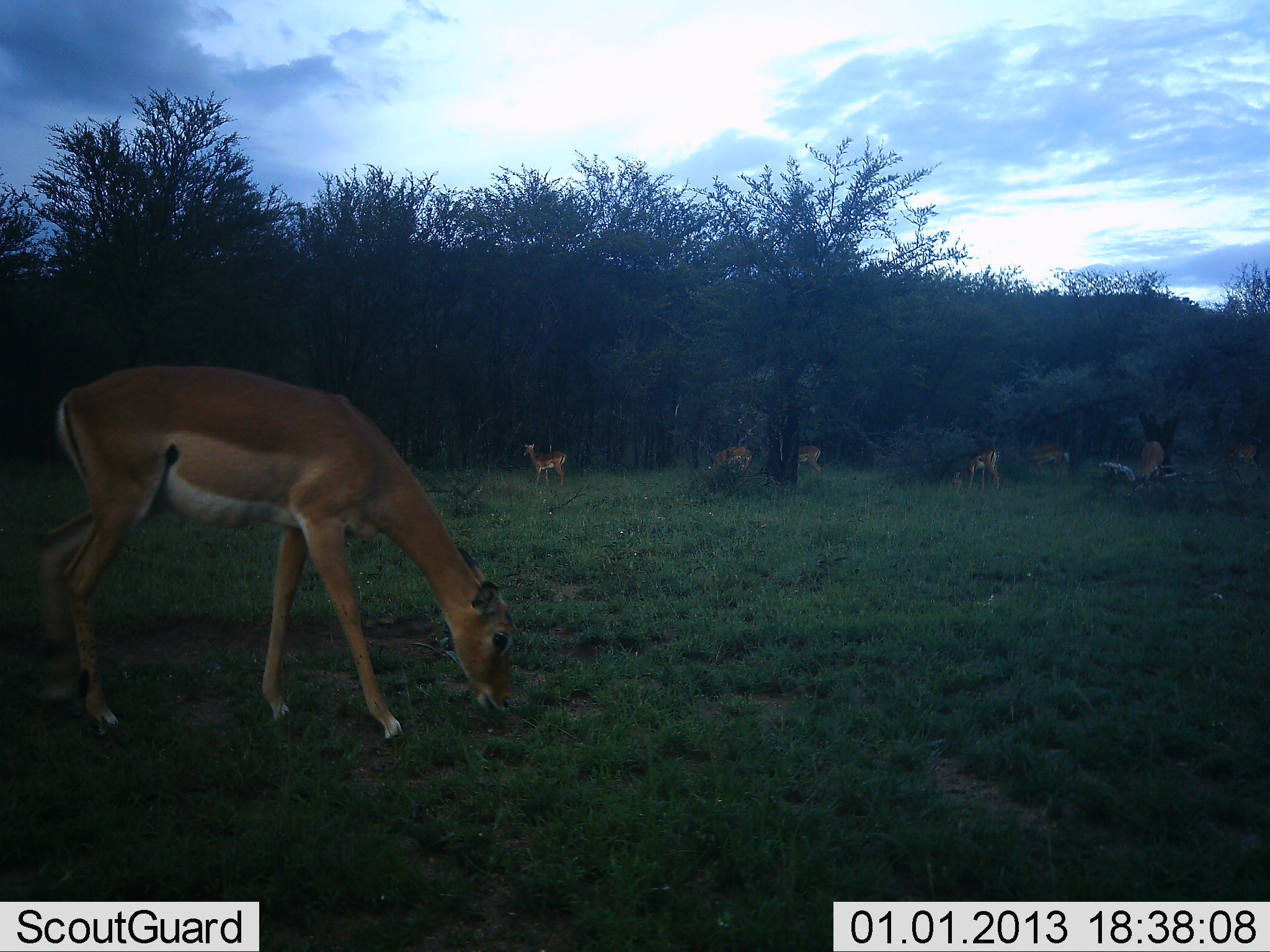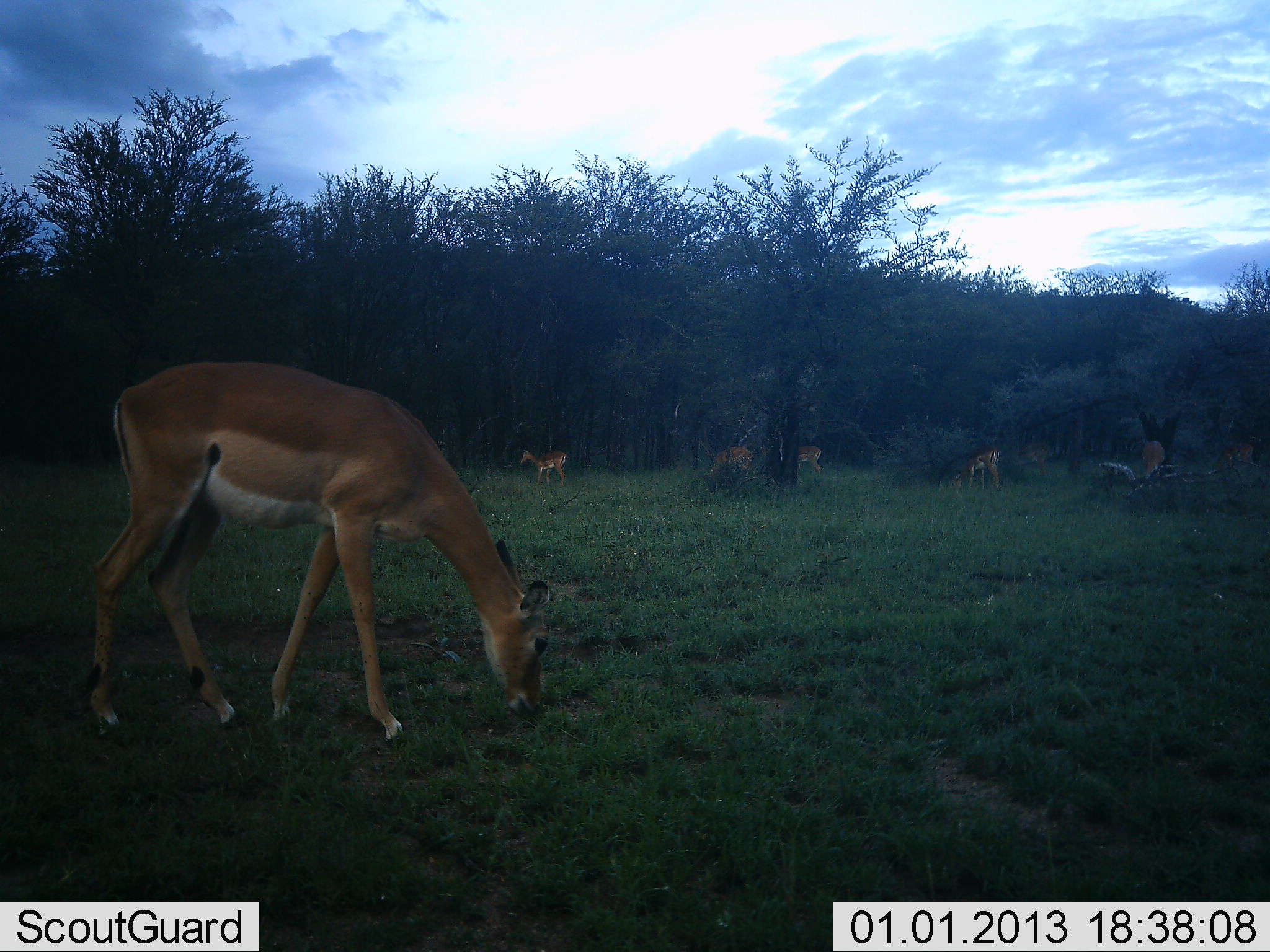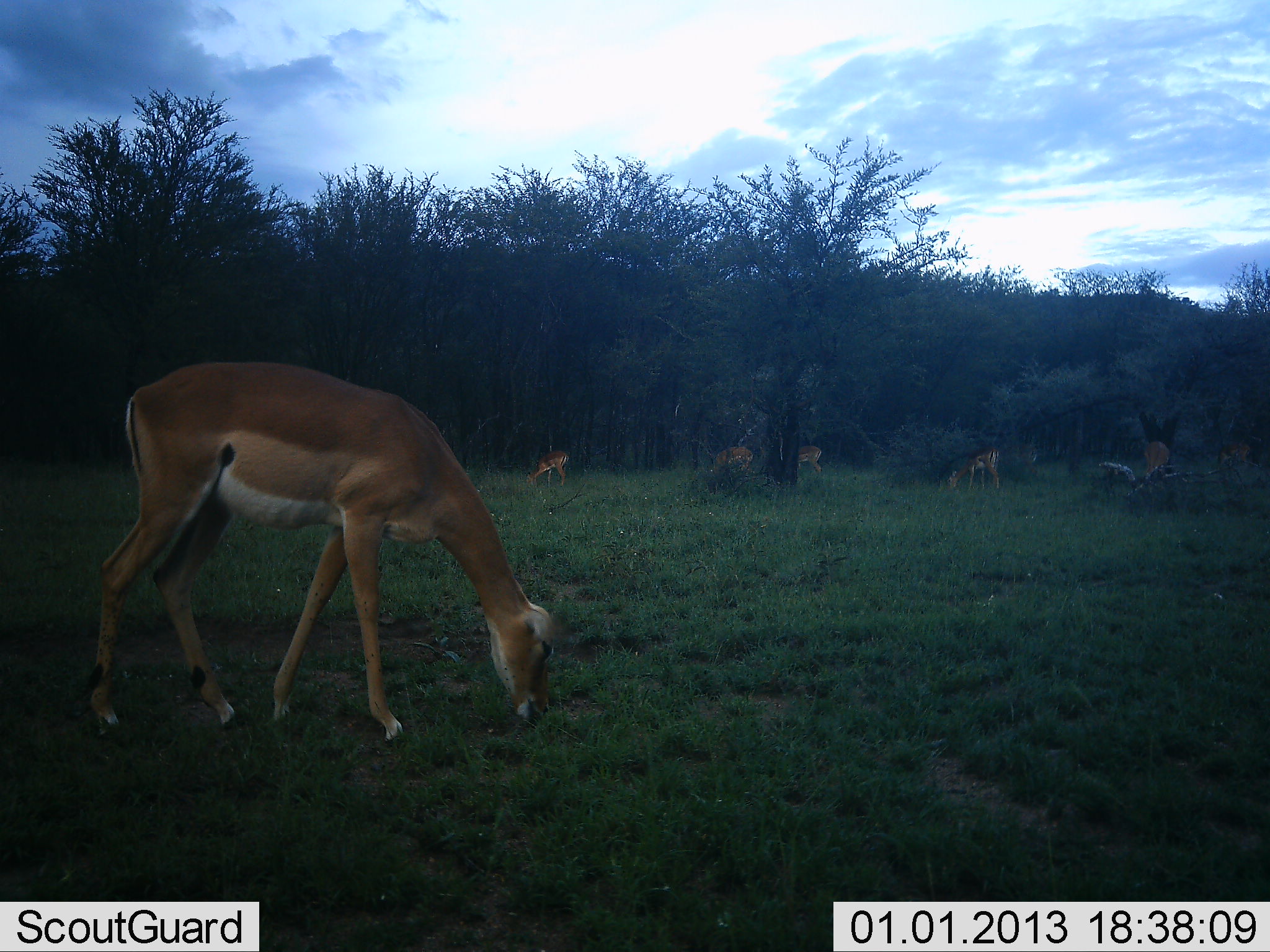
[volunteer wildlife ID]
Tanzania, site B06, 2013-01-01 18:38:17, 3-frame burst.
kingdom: Animalia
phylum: Chordata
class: Mammalia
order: Artiodactyla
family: Bovidae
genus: Aepyceros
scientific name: Aepyceros melampus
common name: impala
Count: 7.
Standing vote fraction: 55%.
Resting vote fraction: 0%.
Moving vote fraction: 27%.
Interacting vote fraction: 0%.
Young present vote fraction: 0%.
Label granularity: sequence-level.